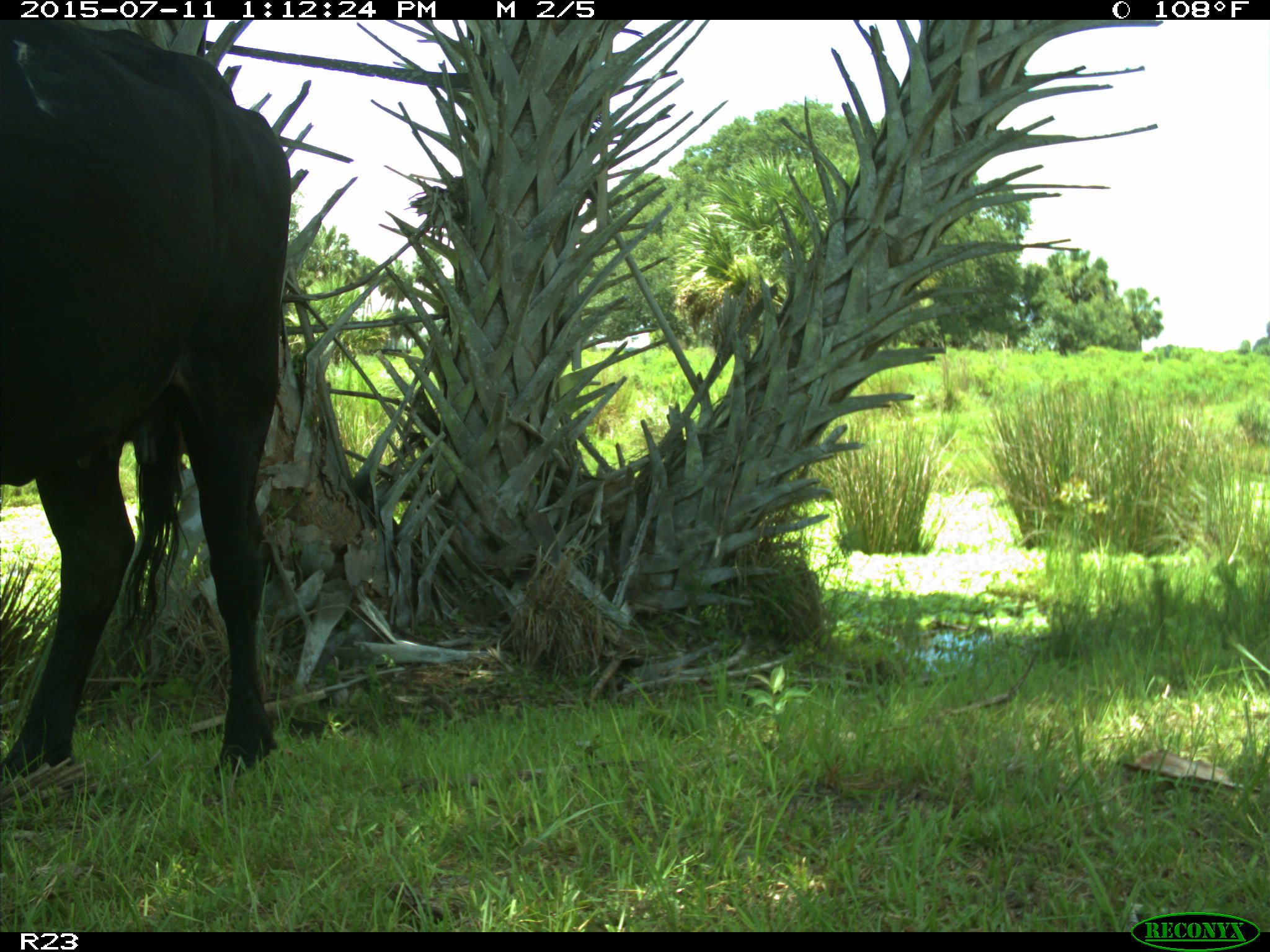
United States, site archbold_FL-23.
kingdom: Animalia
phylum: Chordata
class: Mammalia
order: Artiodactyla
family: Bovidae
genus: Bos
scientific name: Bos taurus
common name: domestic cow